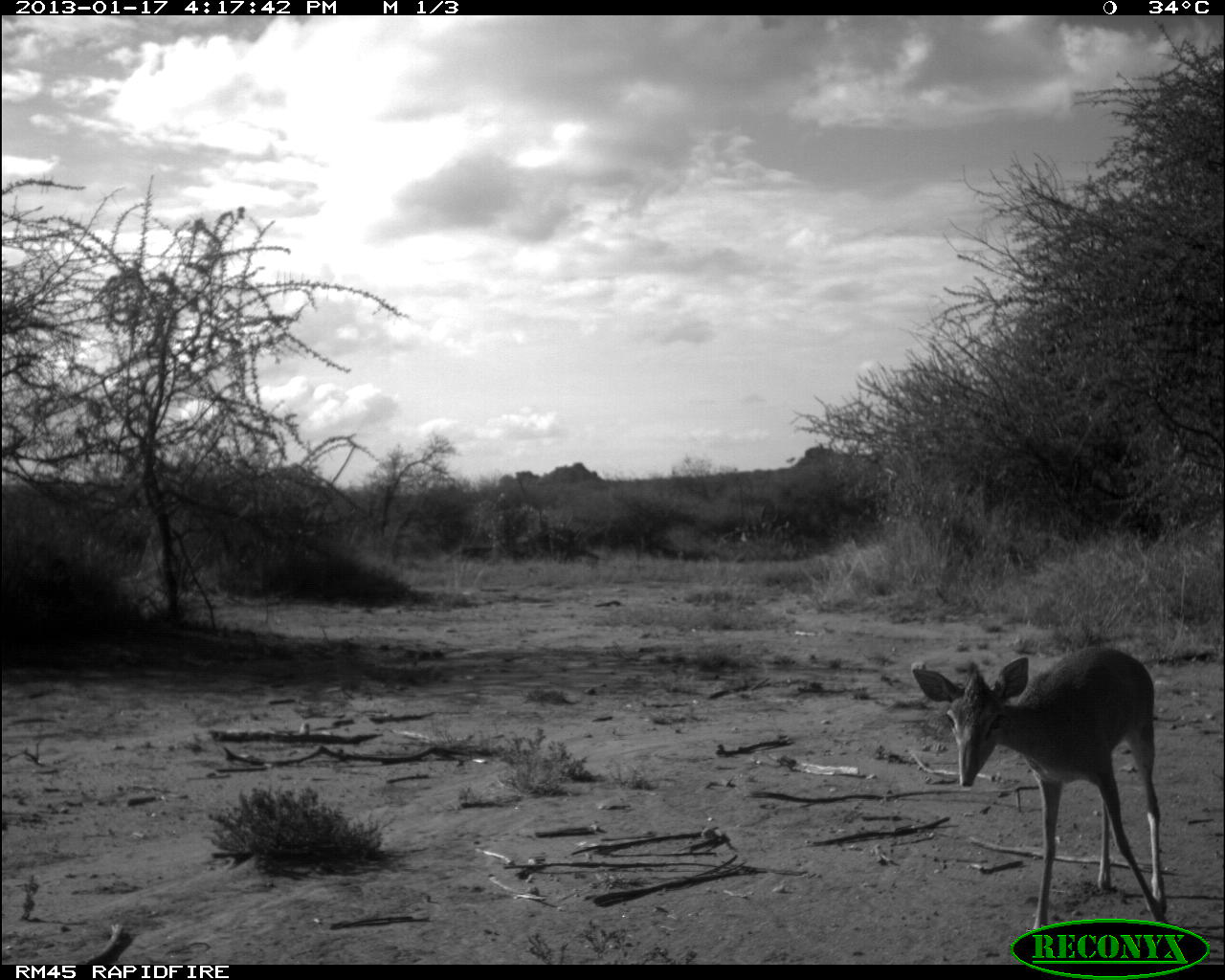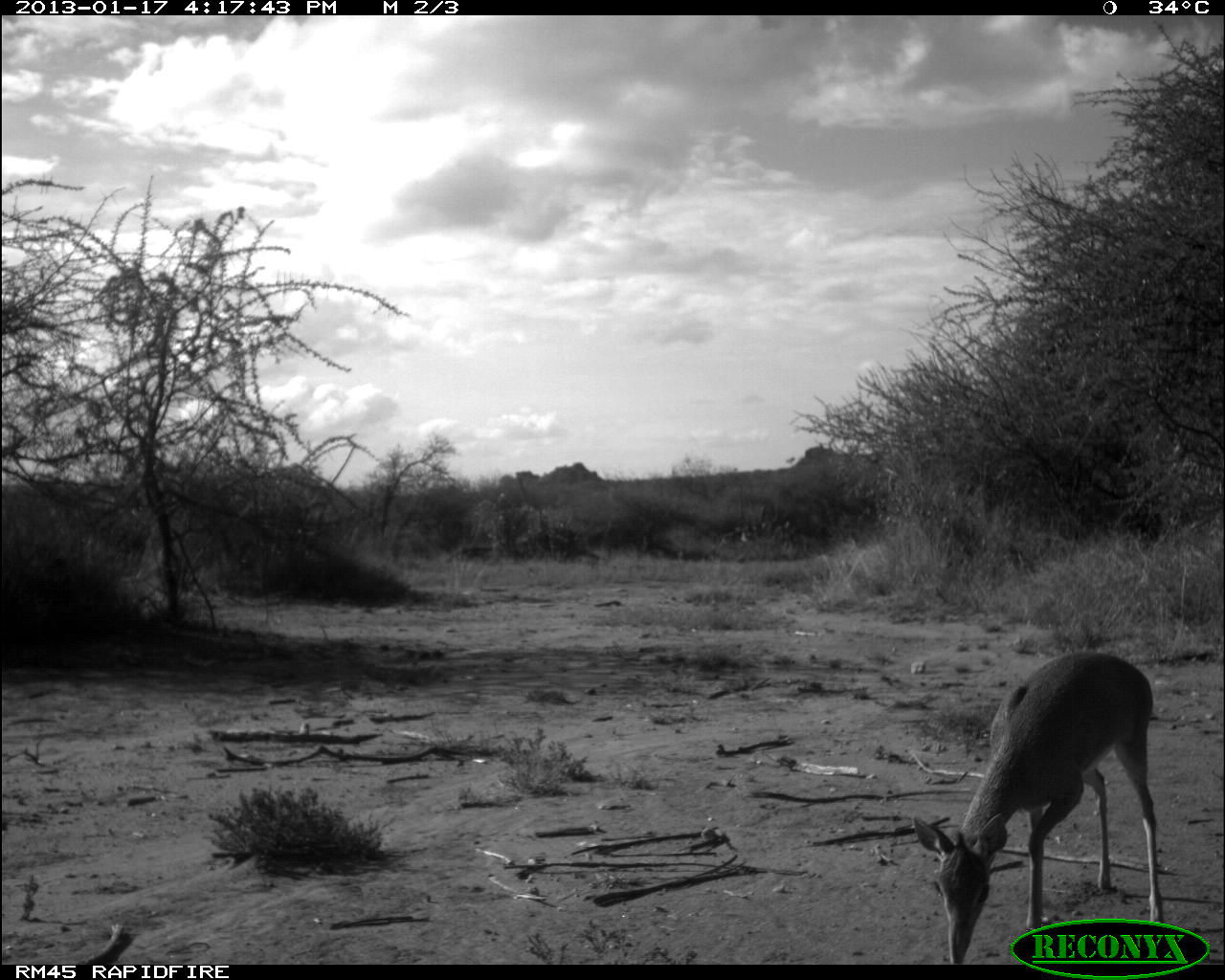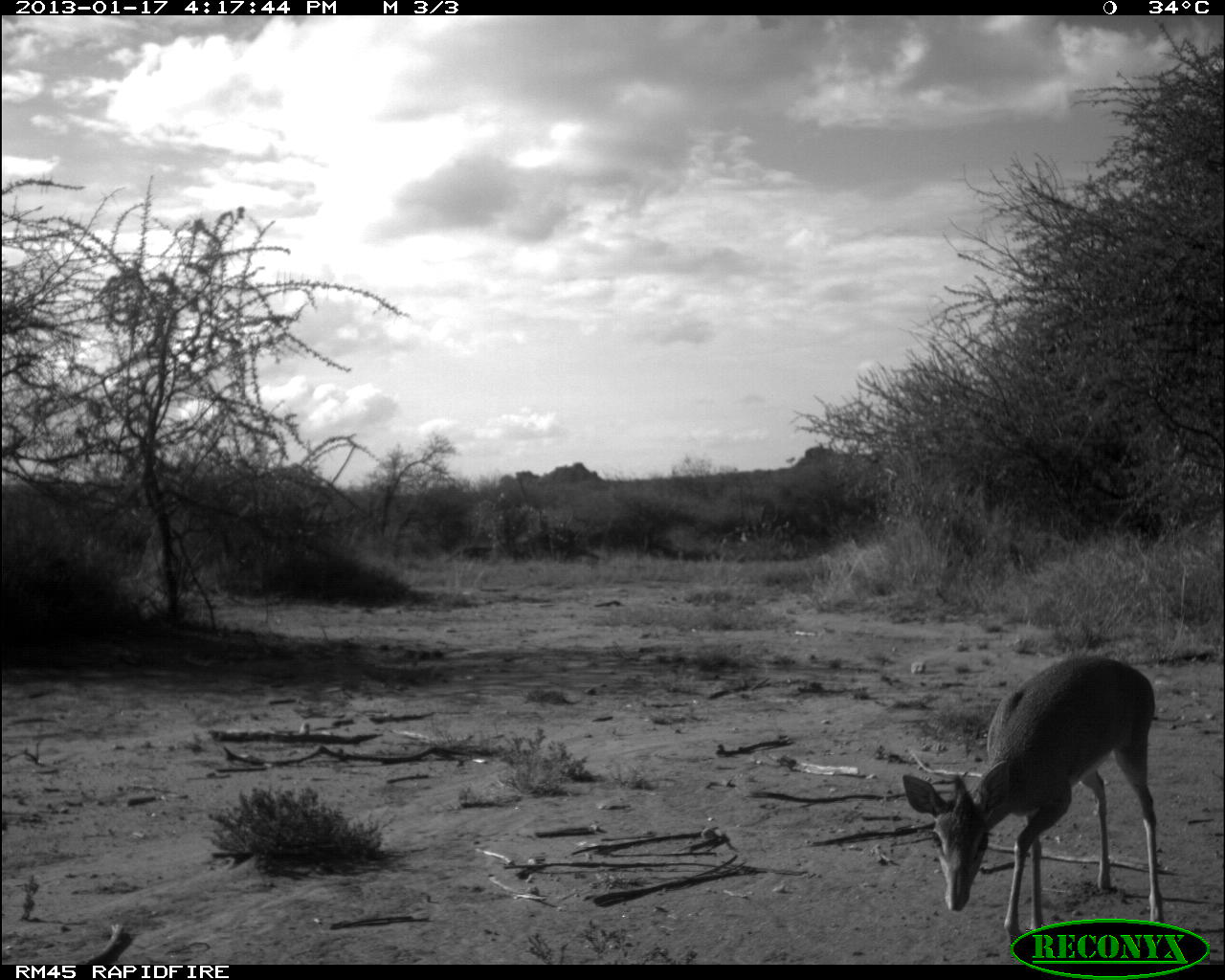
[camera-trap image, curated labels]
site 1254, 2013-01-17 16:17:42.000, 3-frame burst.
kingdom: Animalia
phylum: Chordata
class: Mammalia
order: Artiodactyla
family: Bovidae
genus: Madoqua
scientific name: Madoqua guentheri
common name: günther's dik-dik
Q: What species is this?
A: Madoqua guentheri (günther's dik-dik).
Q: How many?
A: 1.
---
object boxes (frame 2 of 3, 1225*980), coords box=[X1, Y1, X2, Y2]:
madoqua guentheri: box=[909, 648, 1167, 963]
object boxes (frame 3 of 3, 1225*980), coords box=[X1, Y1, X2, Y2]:
madoqua guentheri: box=[900, 652, 1167, 950]